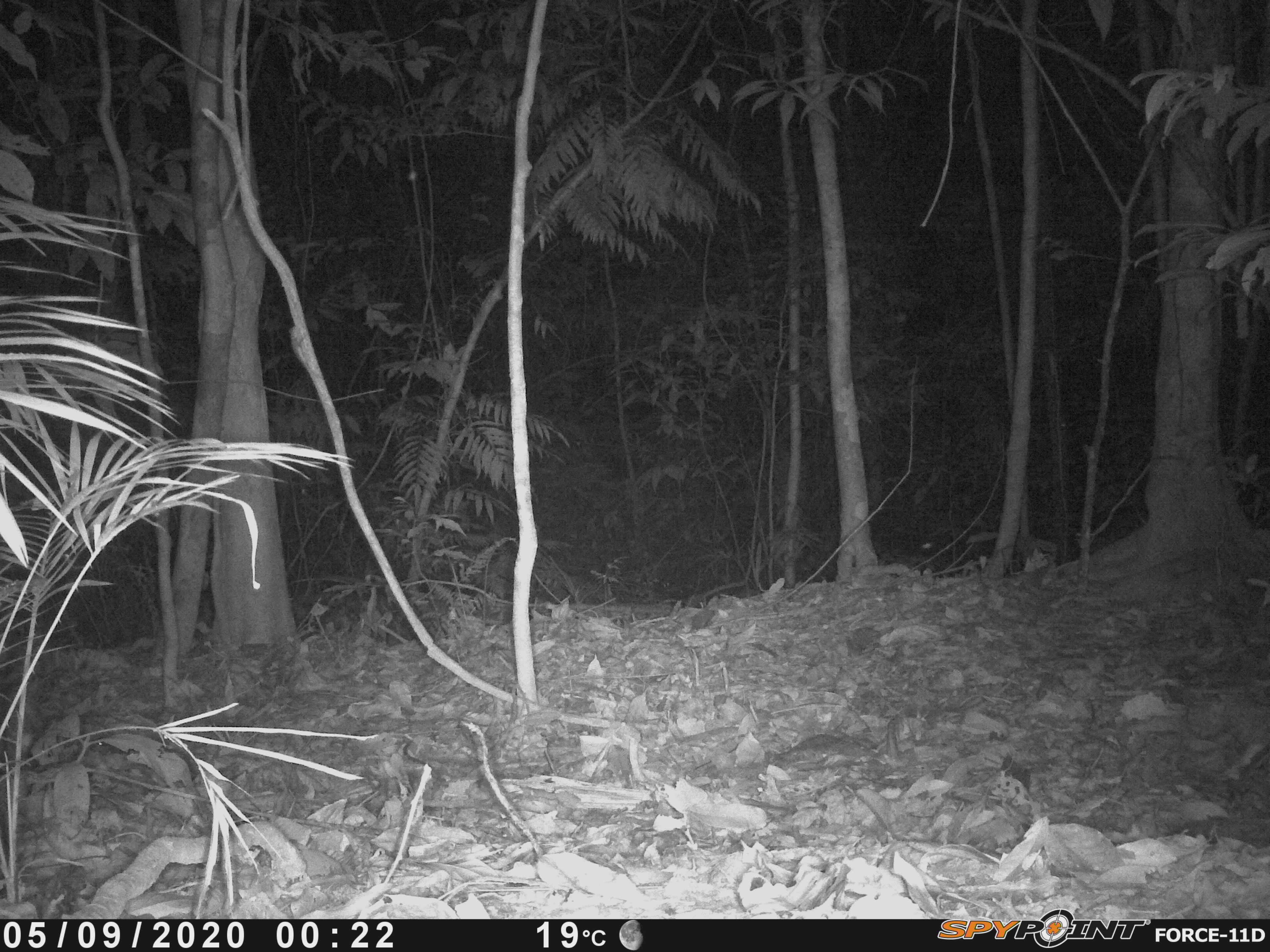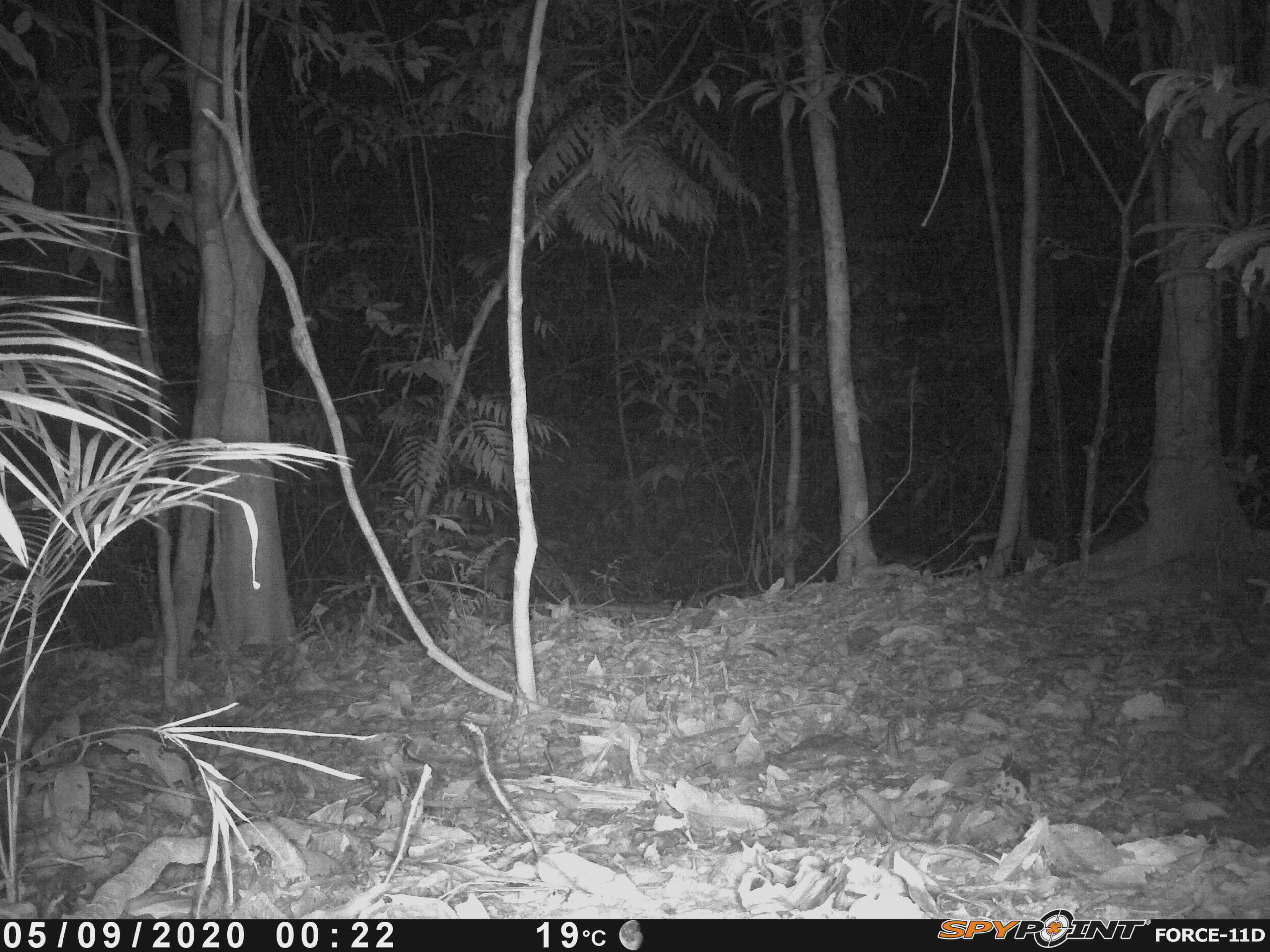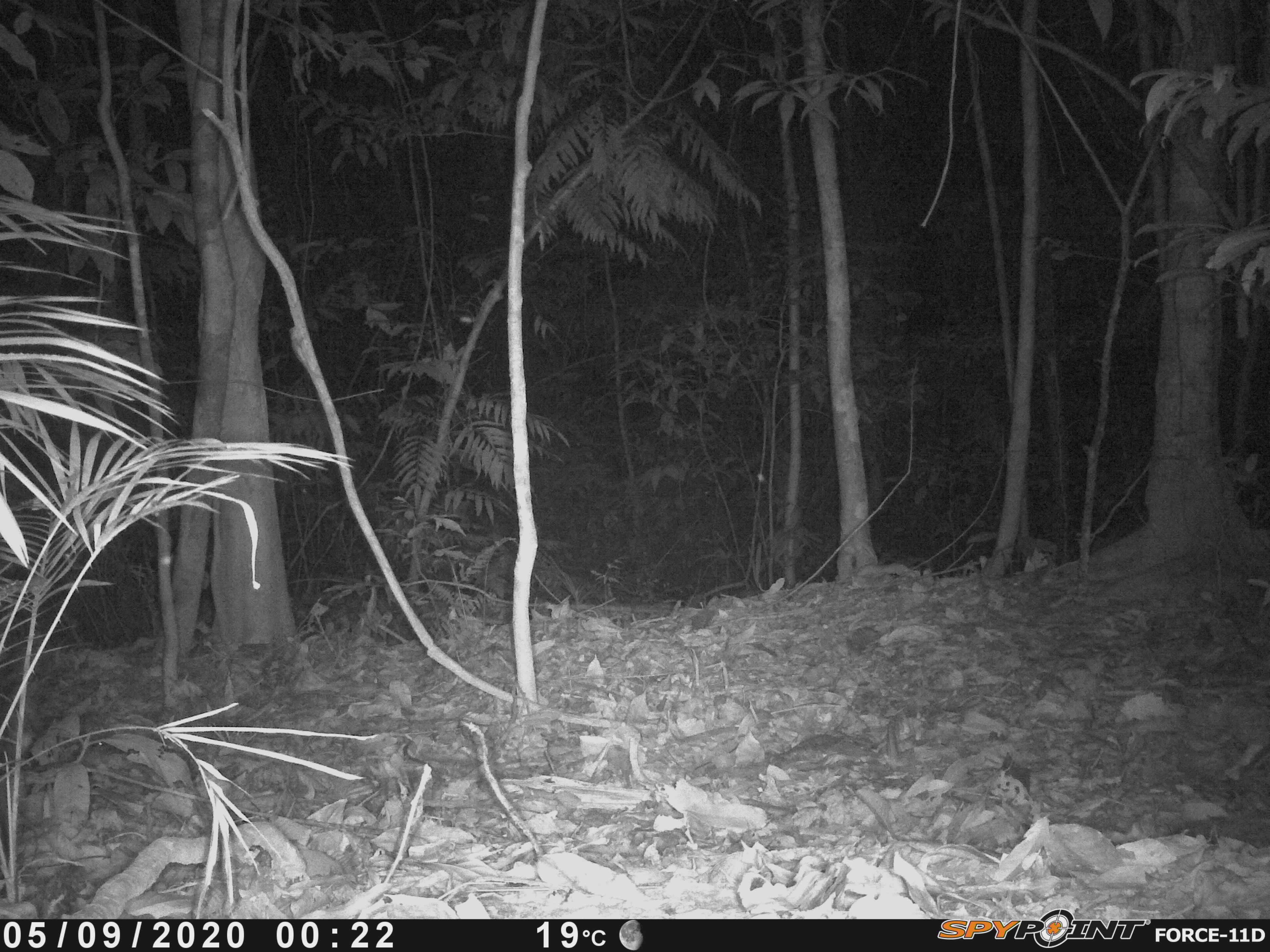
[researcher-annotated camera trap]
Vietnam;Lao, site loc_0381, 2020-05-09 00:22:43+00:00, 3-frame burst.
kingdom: Animalia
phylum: Chordata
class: Mammalia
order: Artiodactyla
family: Cervidae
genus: Muntiacus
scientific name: Muntiacus vuquangensis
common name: large-antlered muntjac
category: large antlered muntjac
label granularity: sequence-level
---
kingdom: Animalia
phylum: Chordata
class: Mammalia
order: Carnivora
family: Mustelidae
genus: Melogale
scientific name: Melogale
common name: ferret badger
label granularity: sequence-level